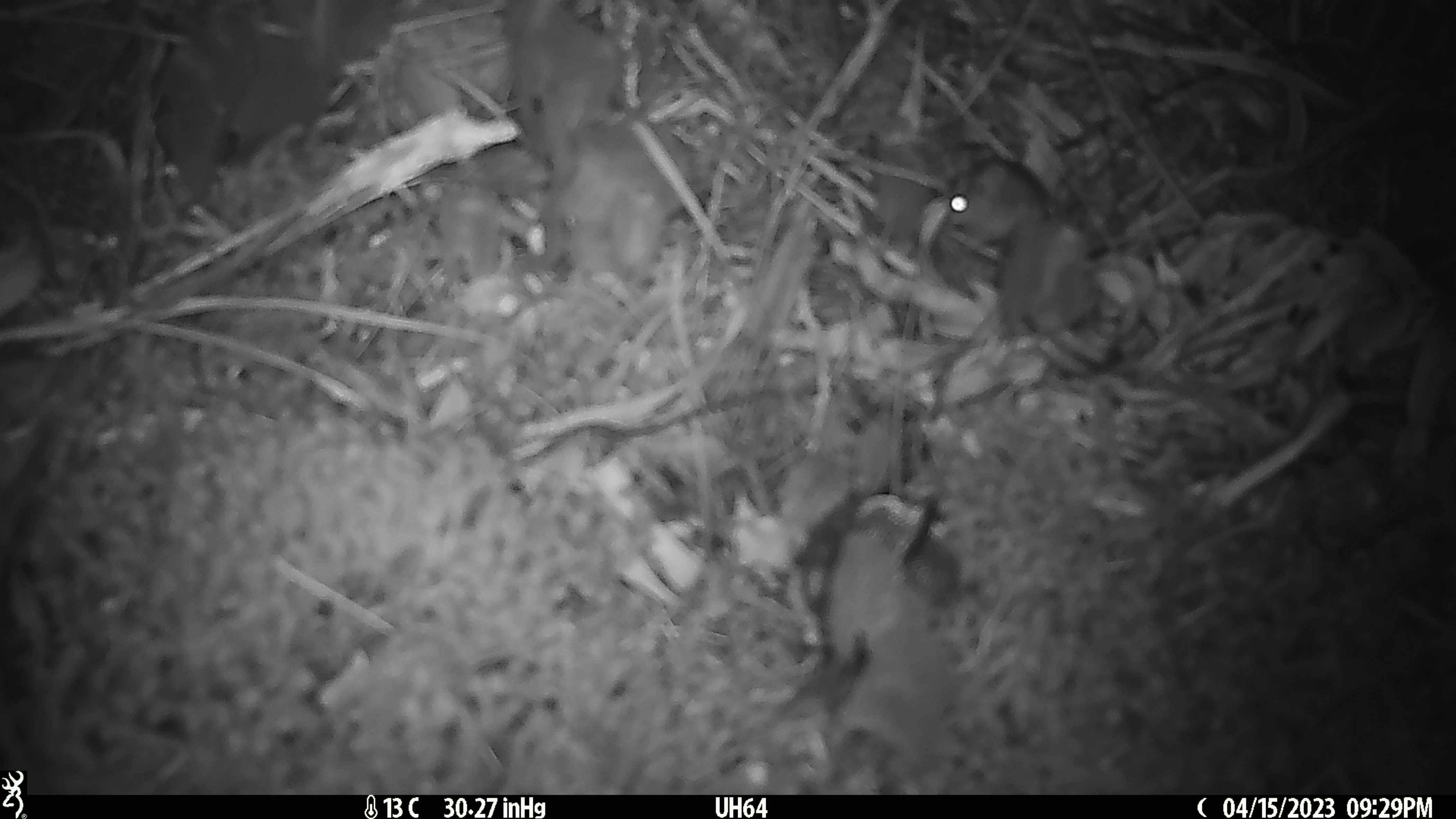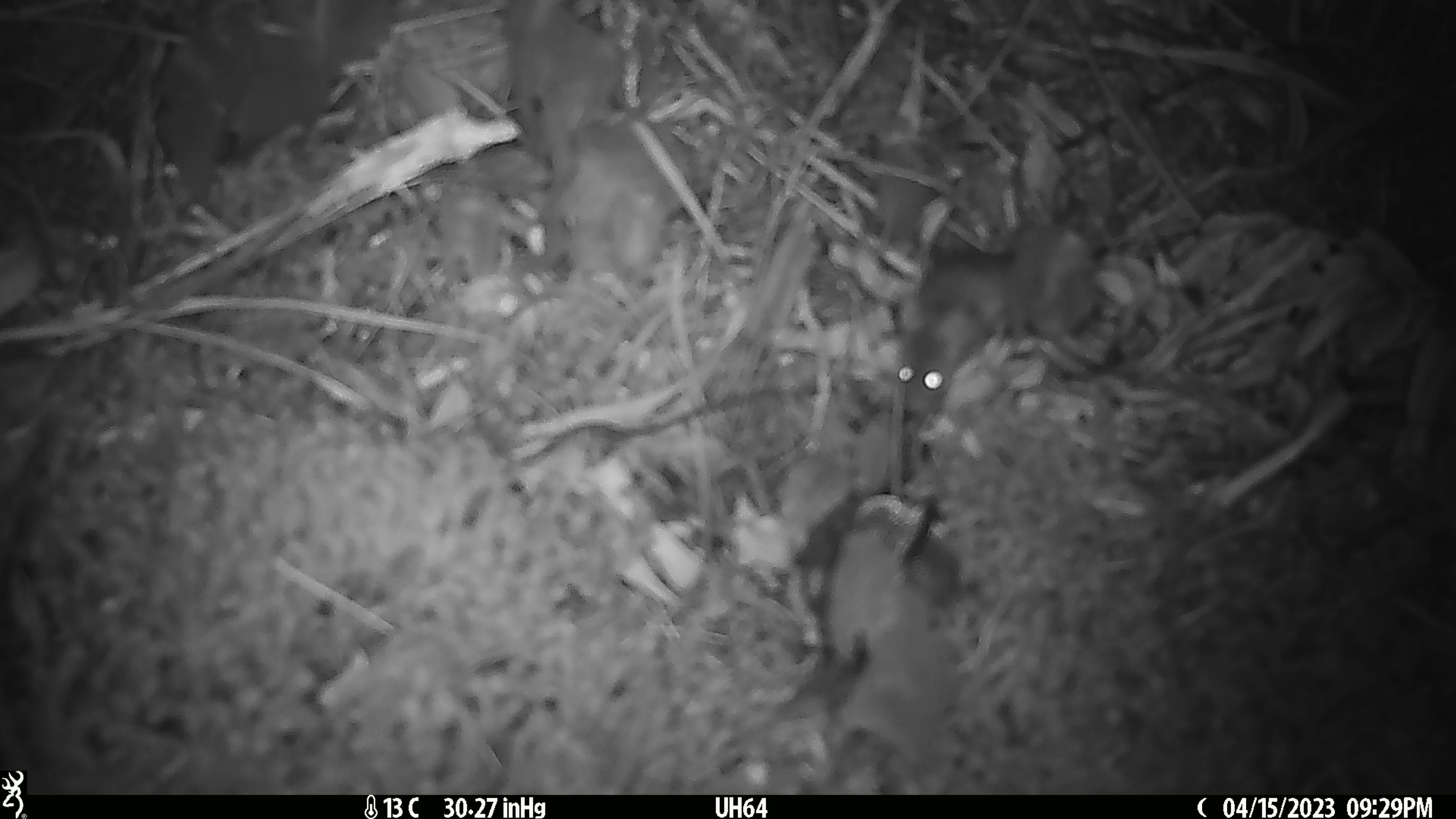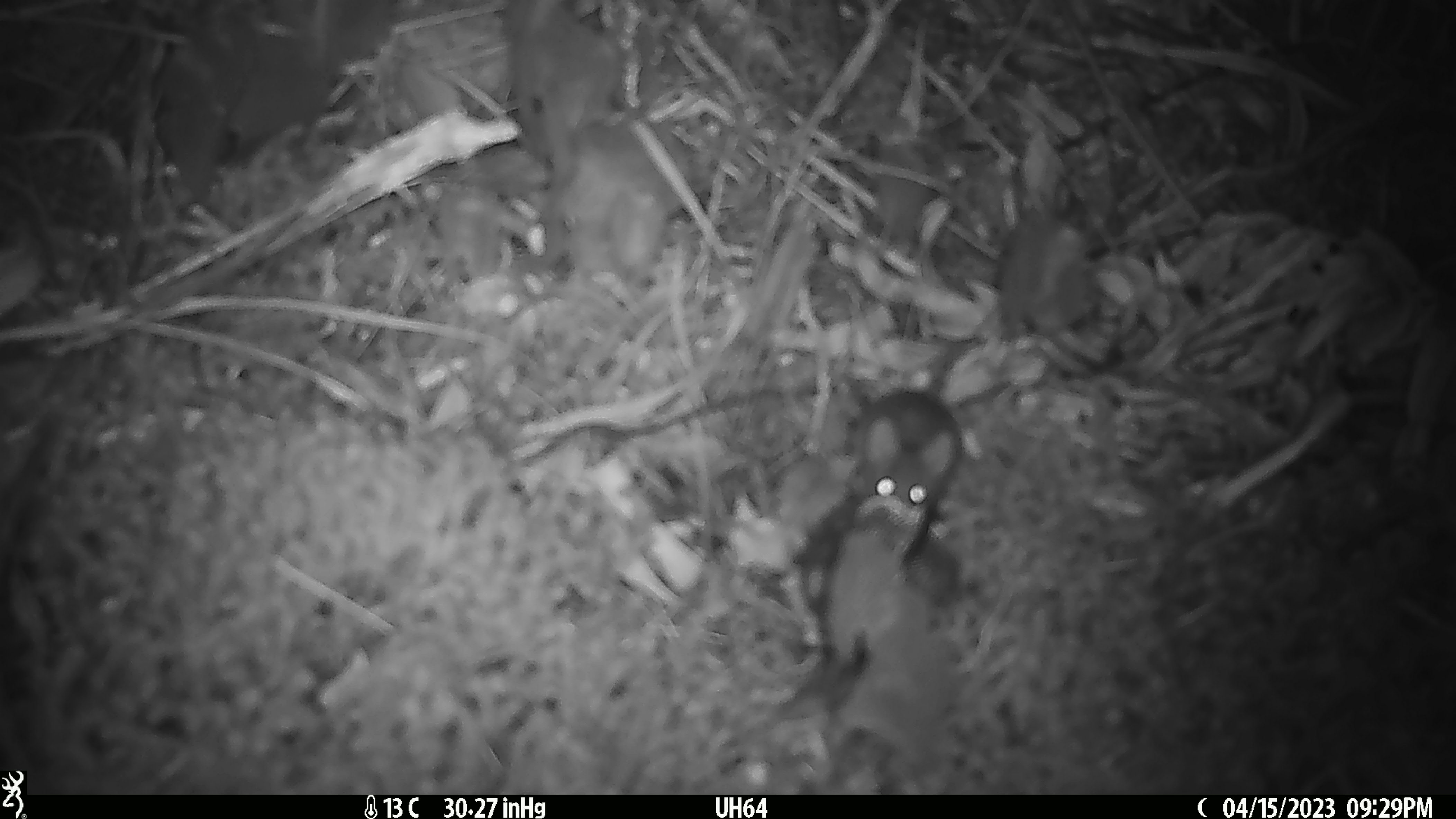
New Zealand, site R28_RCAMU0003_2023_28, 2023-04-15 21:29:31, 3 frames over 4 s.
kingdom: Animalia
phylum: Chordata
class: Mammalia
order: Rodentia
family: Muridae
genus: Mus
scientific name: Mus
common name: mouse